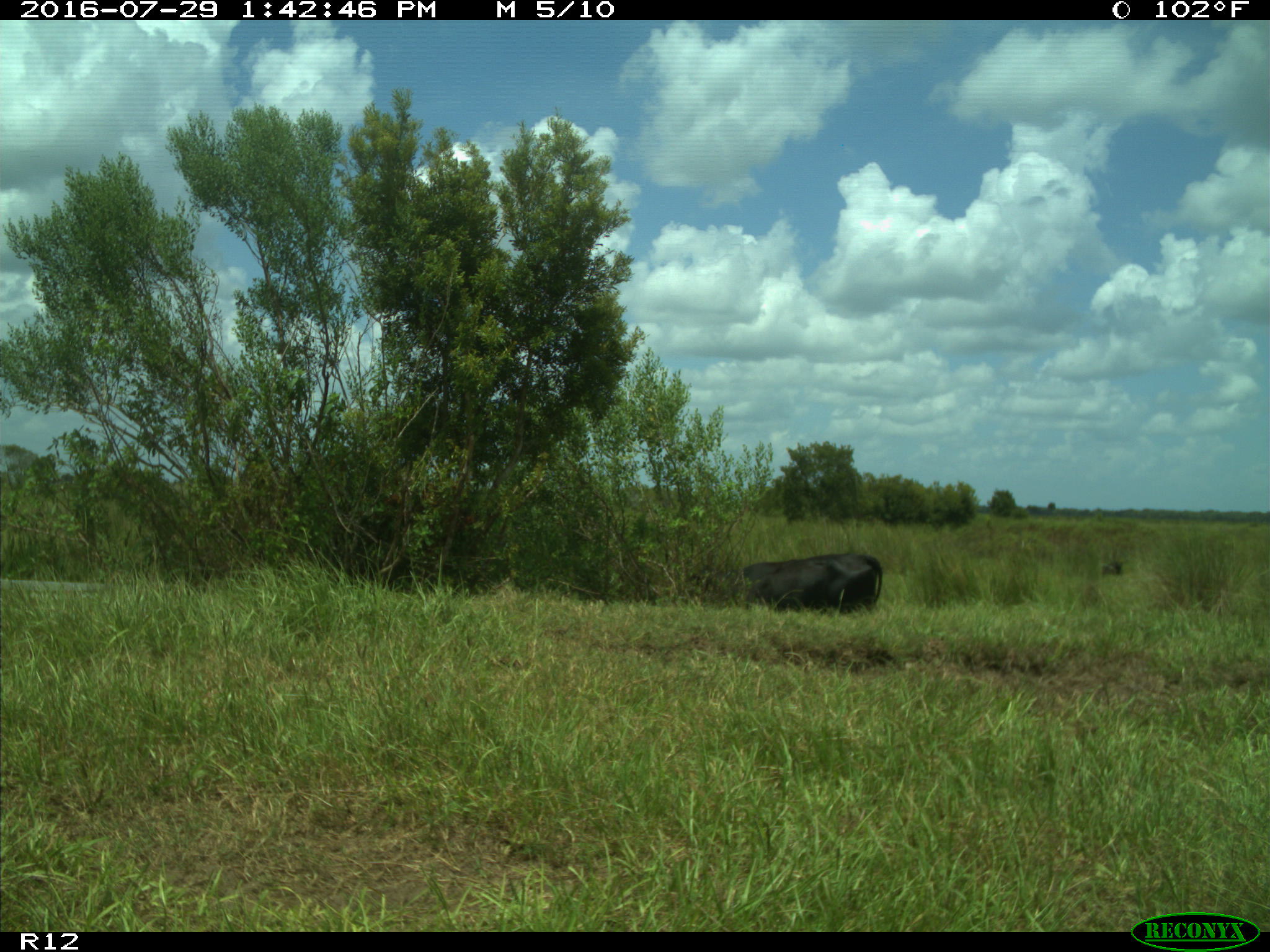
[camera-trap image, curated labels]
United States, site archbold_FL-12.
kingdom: Animalia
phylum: Chordata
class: Mammalia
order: Artiodactyla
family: Bovidae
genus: Bos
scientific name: Bos taurus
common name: domestic cow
Bos taurus (domestic cow).